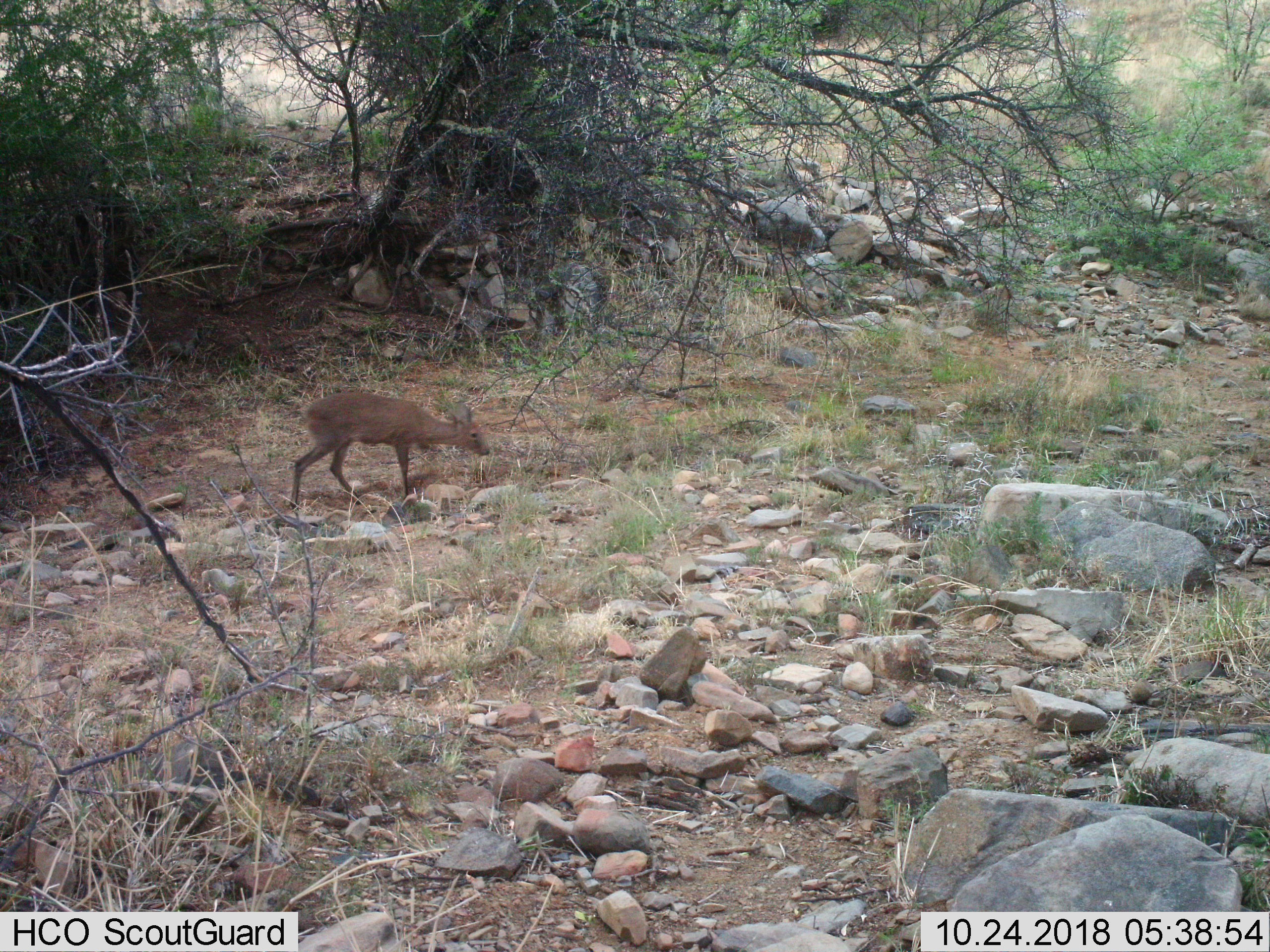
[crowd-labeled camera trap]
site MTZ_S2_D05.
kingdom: Animalia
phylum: Chordata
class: Mammalia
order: Artiodactyla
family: Bovidae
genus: Sylvicapra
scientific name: Sylvicapra grimmia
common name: common duiker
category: duikercommongrey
Duikercommongrey (common duiker) (Sylvicapra grimmia), count 1. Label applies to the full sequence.